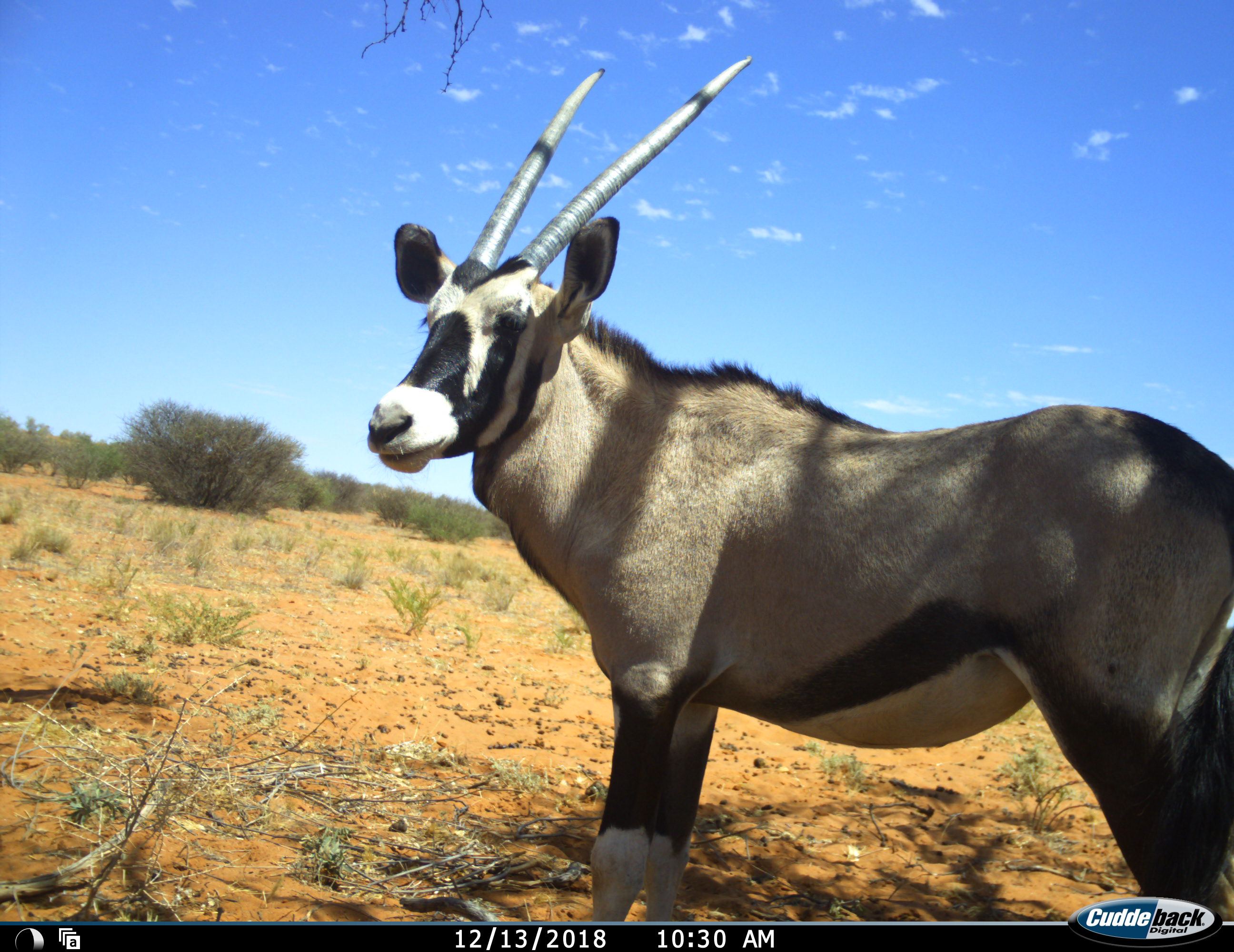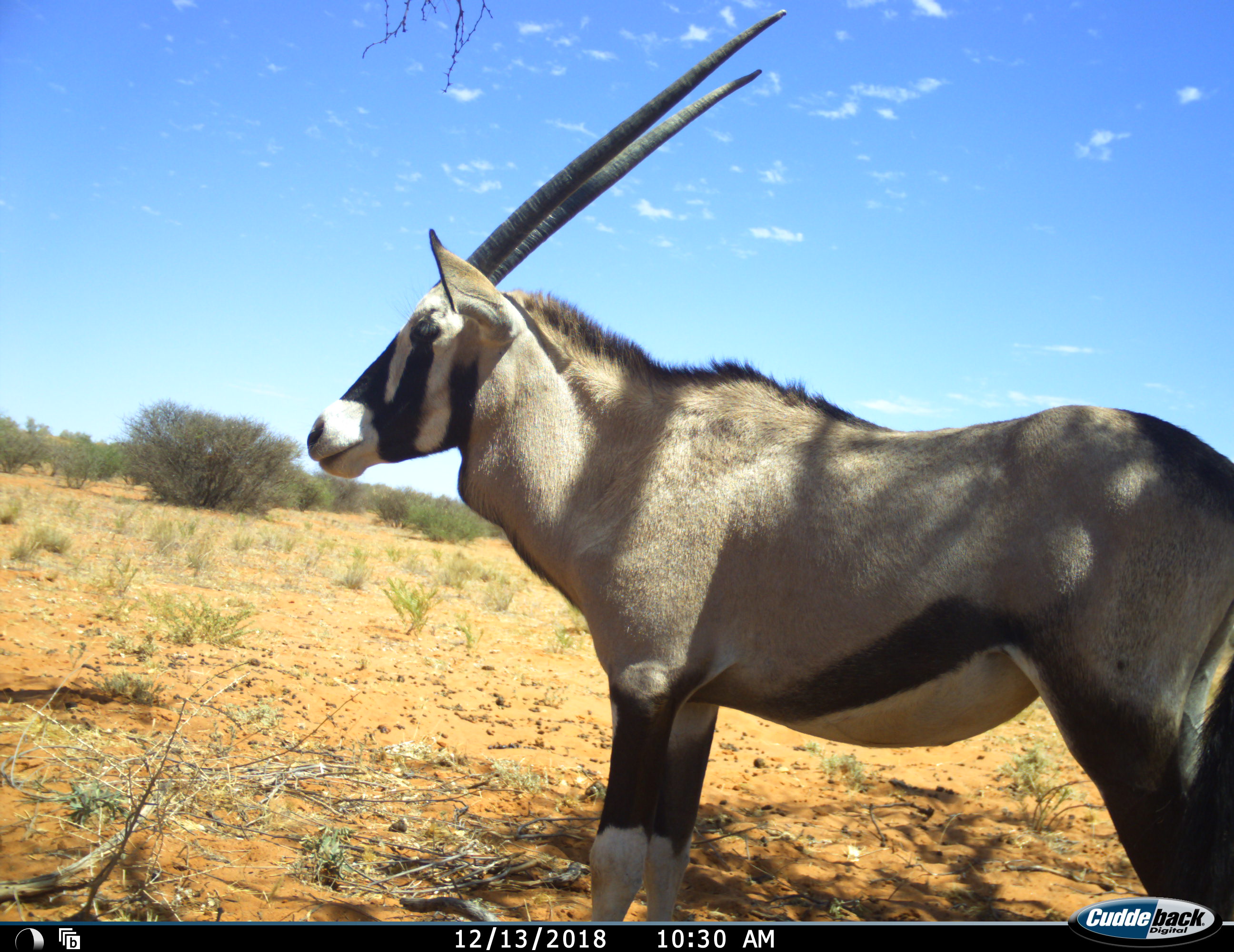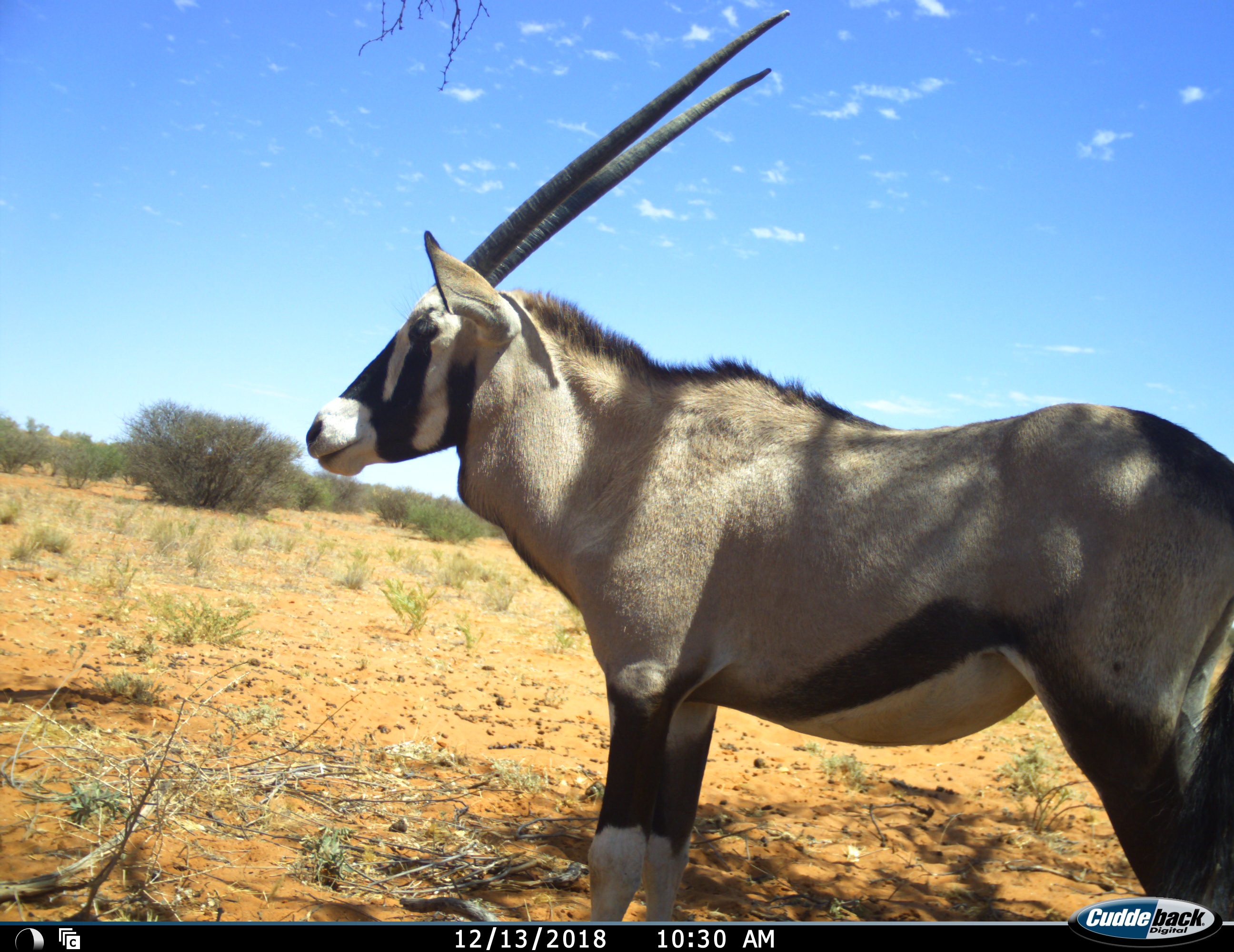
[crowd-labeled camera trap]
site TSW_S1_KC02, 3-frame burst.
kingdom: Animalia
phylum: Chordata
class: Mammalia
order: Artiodactyla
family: Bovidae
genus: Oryx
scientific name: Oryx gazella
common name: gemsbok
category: oryx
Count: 1.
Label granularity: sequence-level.